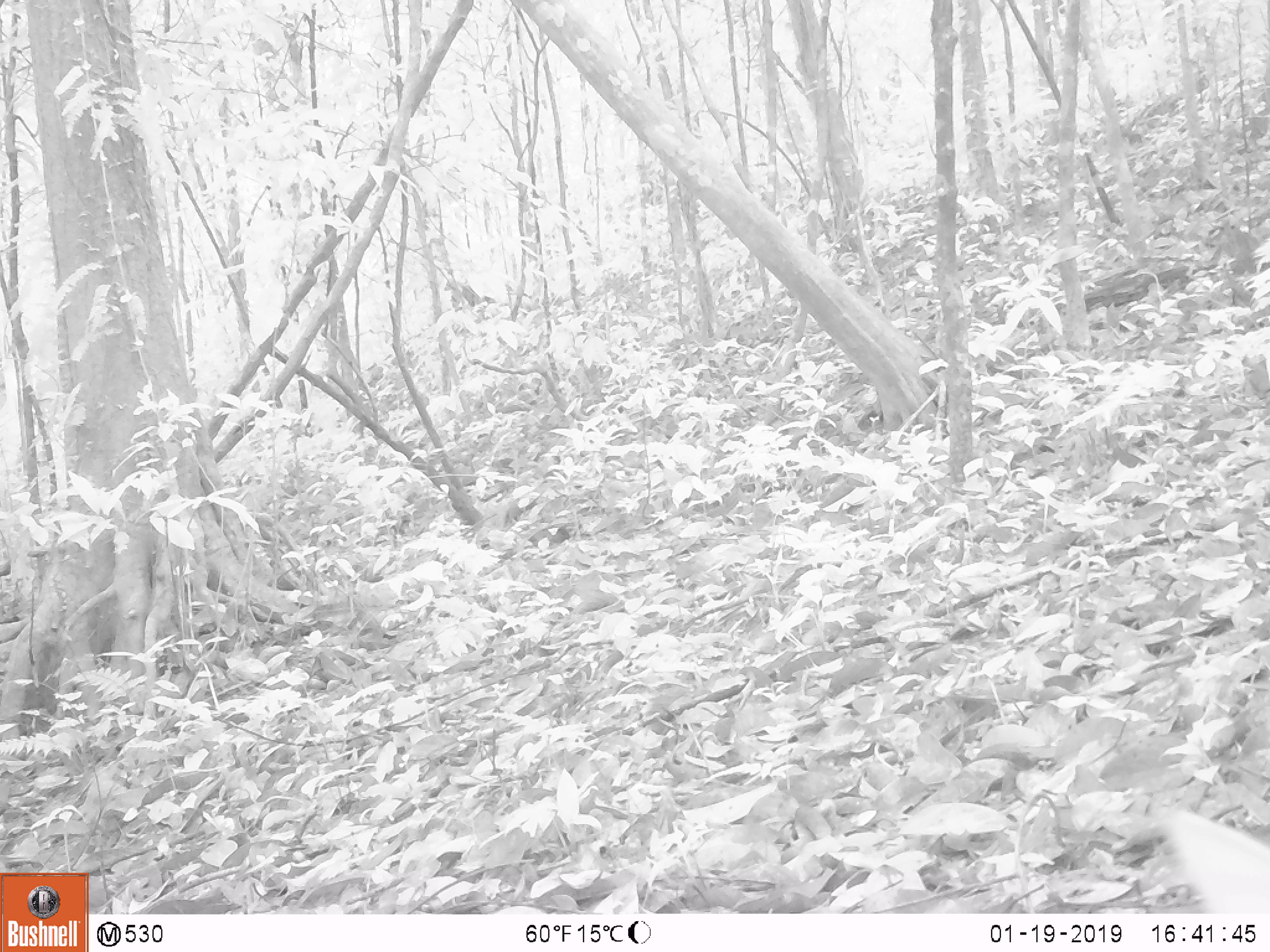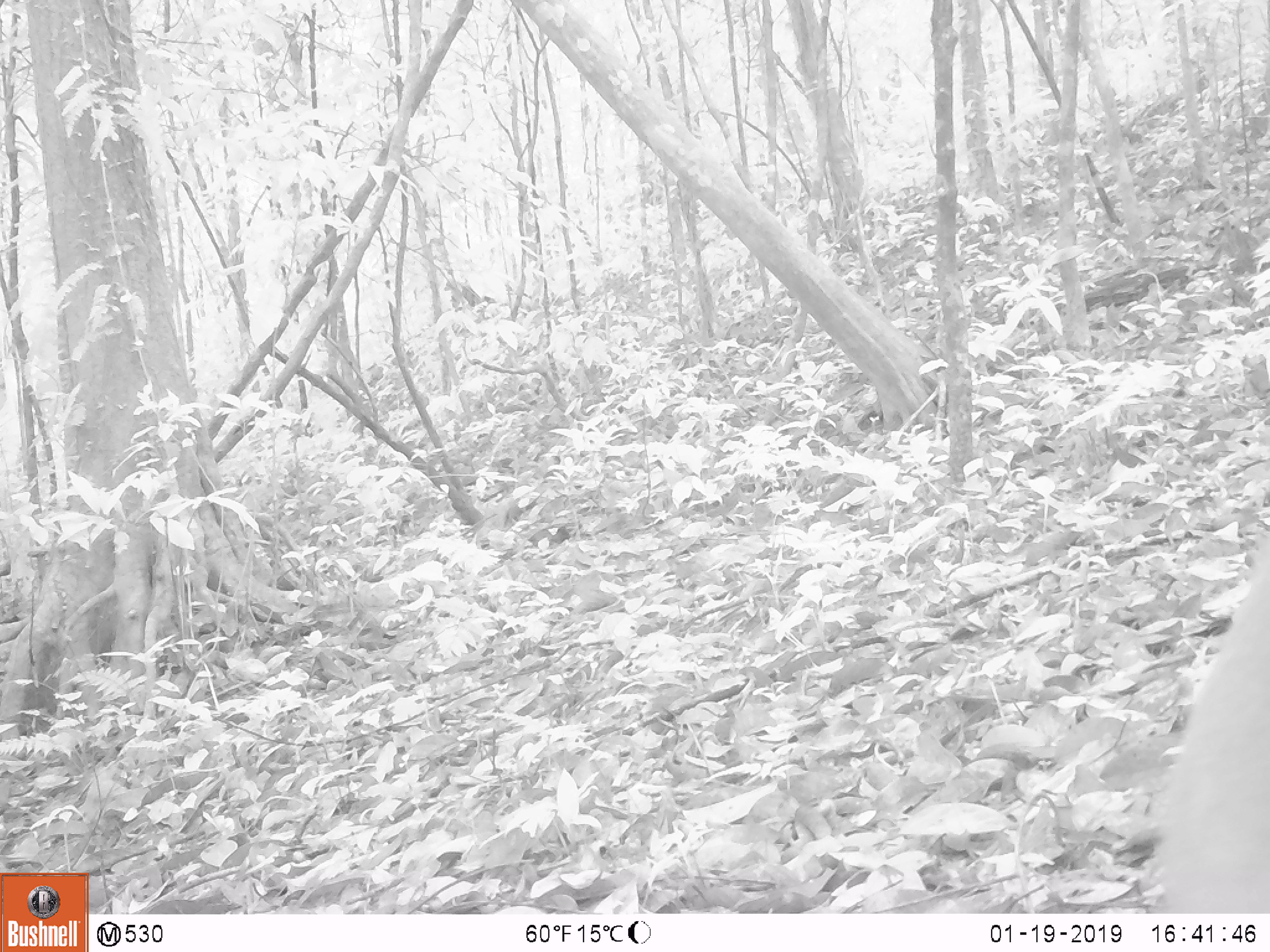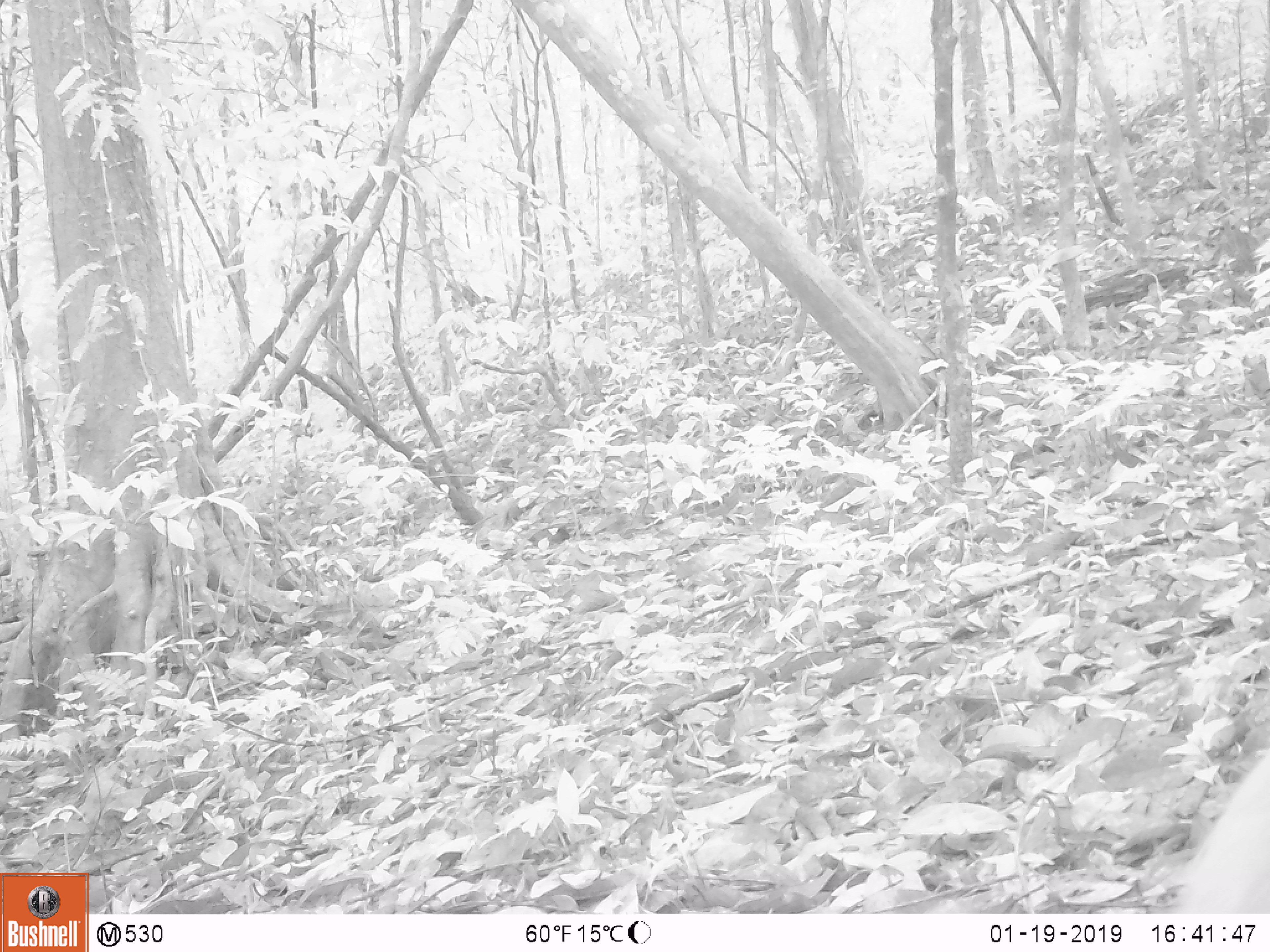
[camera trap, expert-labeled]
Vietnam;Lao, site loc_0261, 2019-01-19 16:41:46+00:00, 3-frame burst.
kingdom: Animalia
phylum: Chordata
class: Mammalia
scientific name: Laurasiatheria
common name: ungulate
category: unidentified ungulates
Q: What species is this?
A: Unidentified ungulates (ungulate) (Laurasiatheria).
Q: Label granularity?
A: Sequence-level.